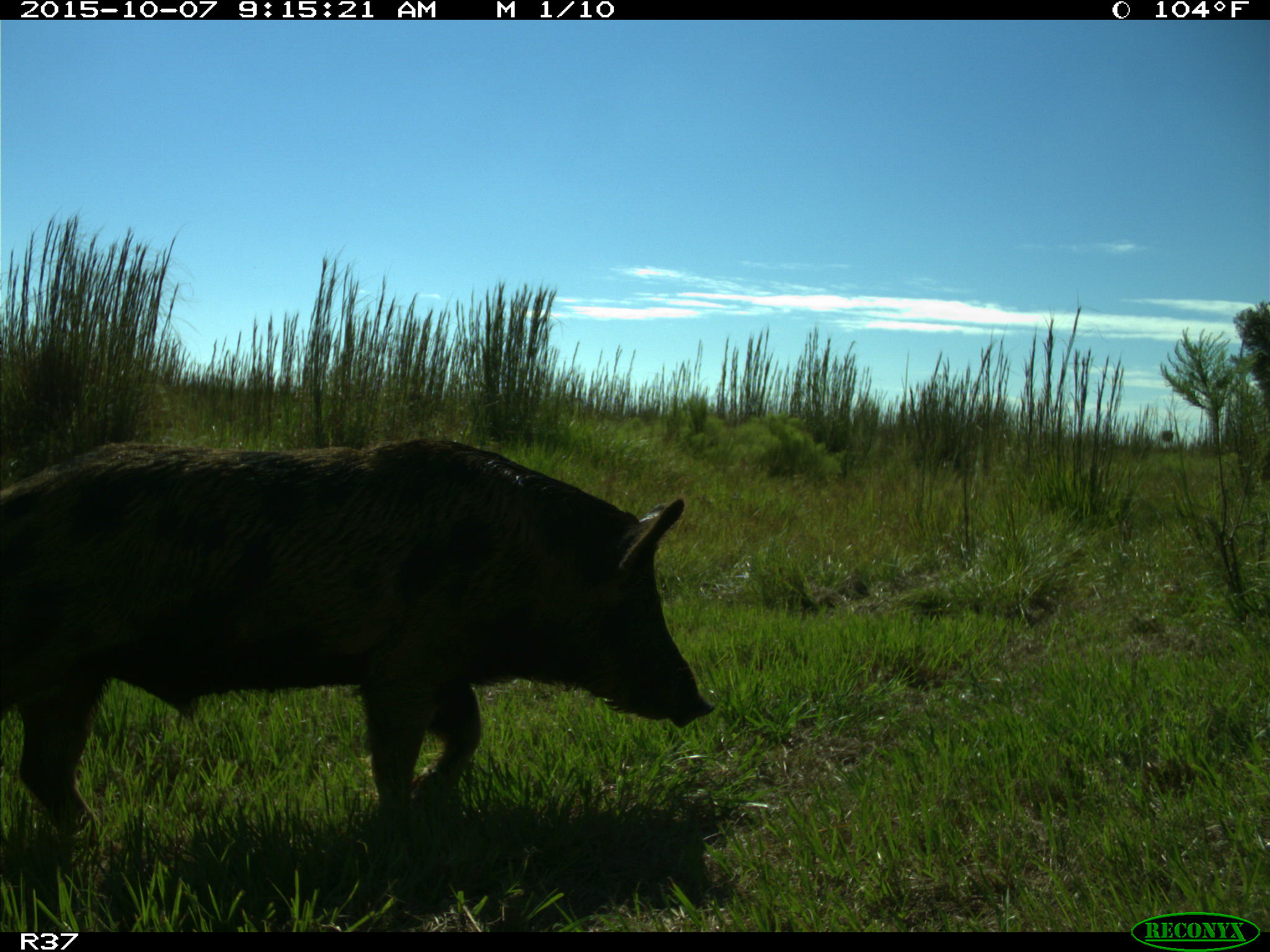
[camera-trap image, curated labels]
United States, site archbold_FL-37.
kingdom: Animalia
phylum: Chordata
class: Mammalia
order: Artiodactyla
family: Suidae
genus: Sus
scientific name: Sus scrofa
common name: wild boar